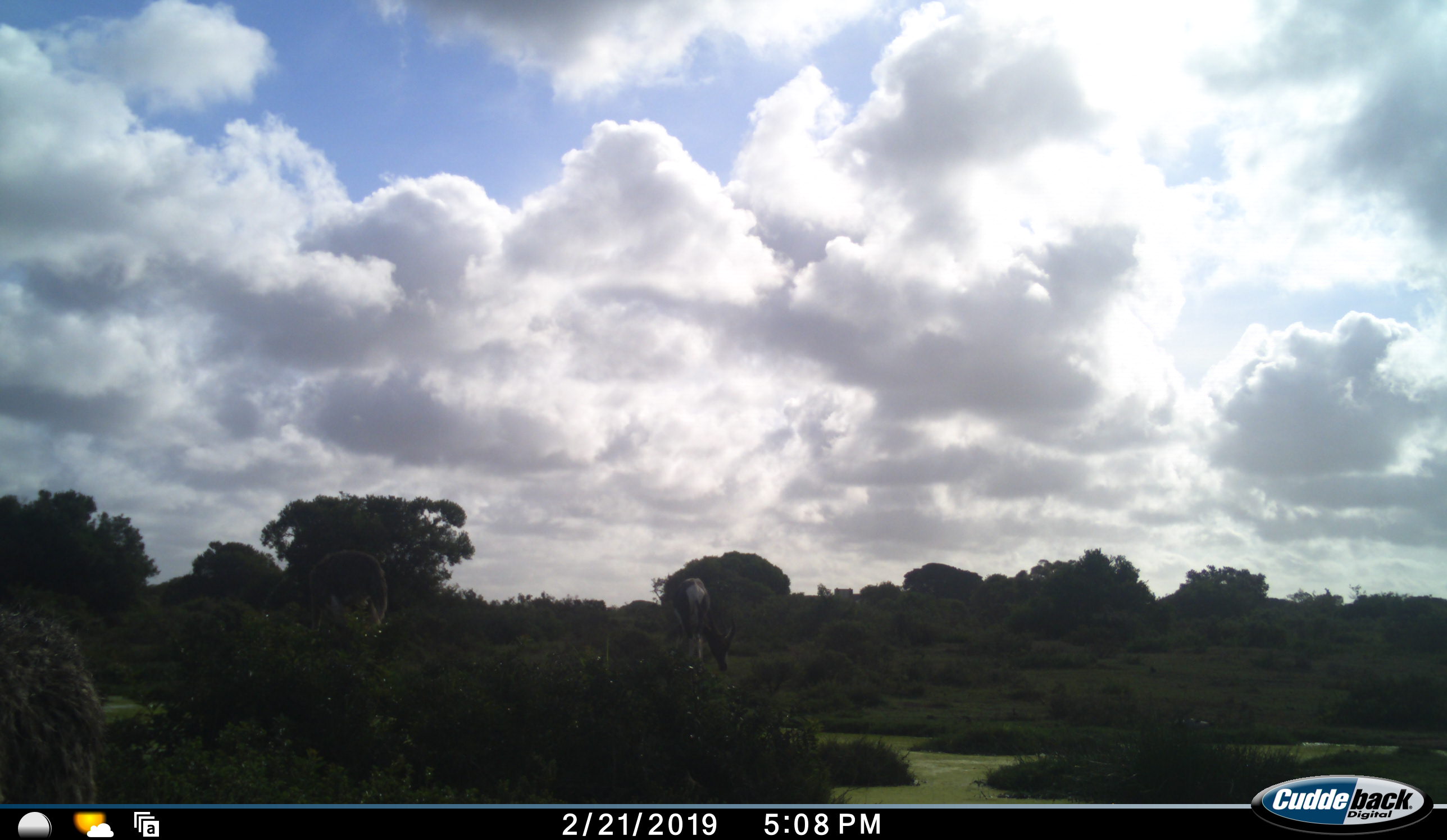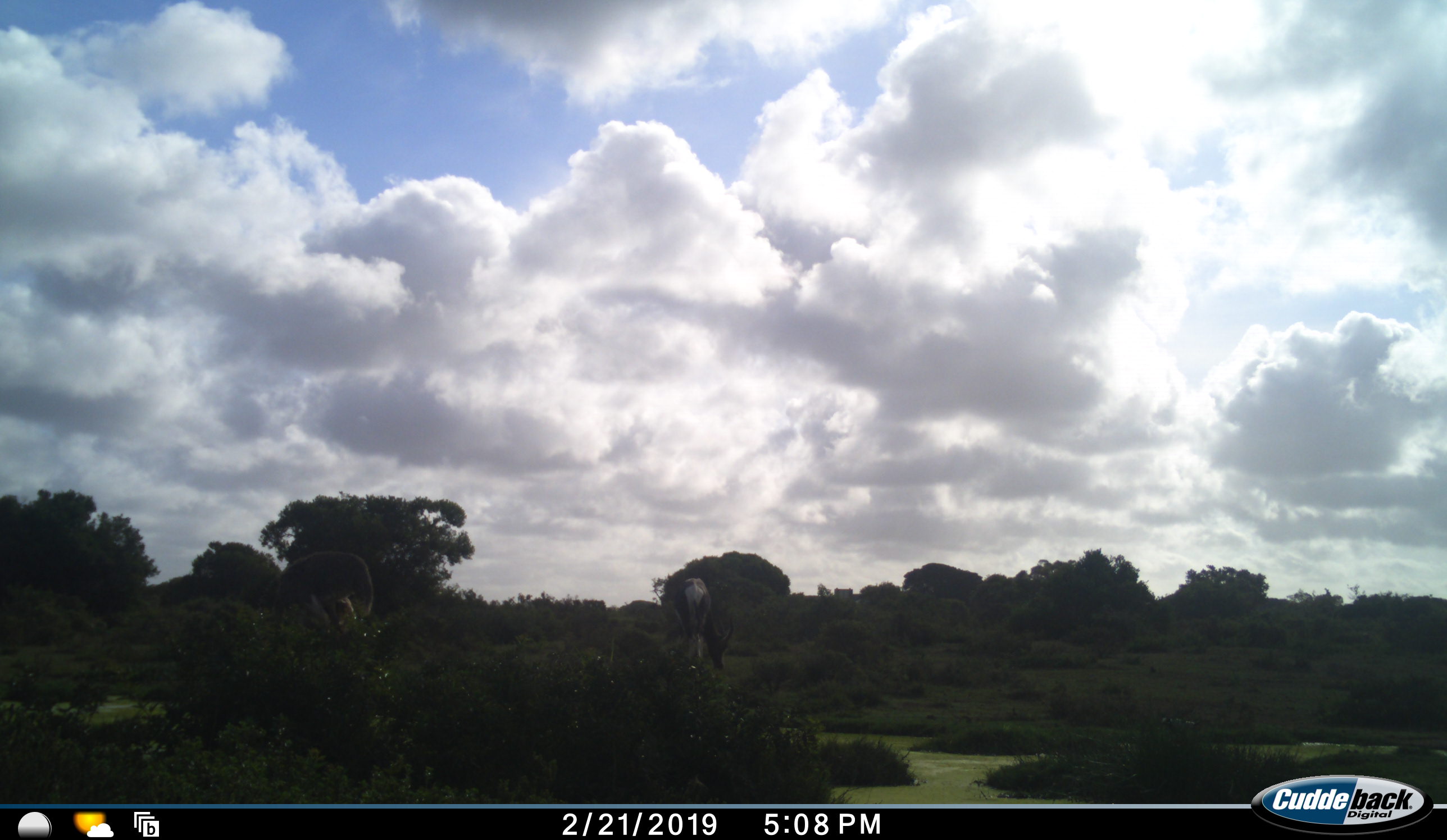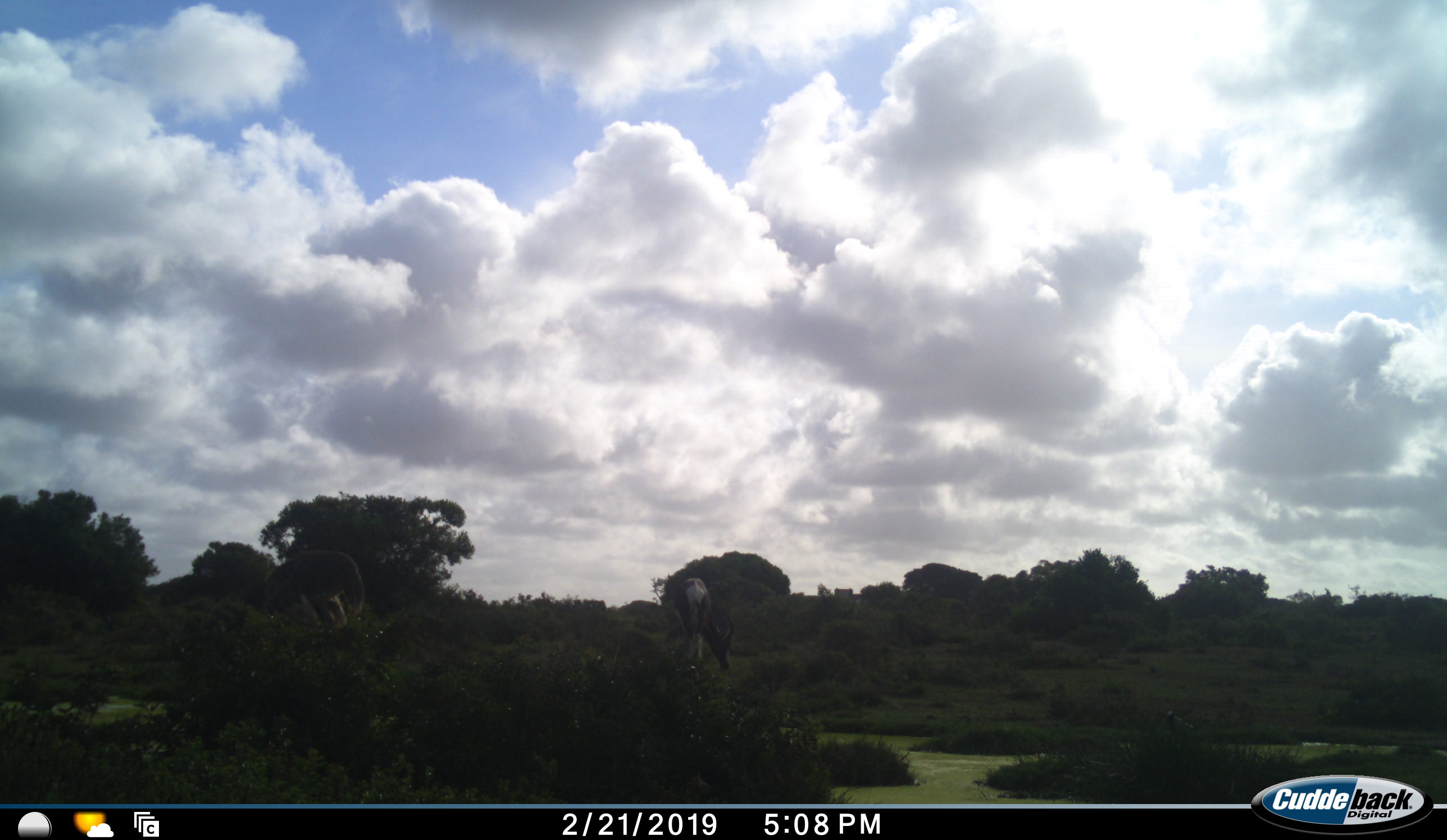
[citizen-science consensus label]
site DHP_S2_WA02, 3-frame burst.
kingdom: Animalia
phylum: Chordata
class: Mammalia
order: Artiodactyla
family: Bovidae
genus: Damaliscus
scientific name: Damaliscus pygargus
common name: bontebok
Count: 1.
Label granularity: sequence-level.